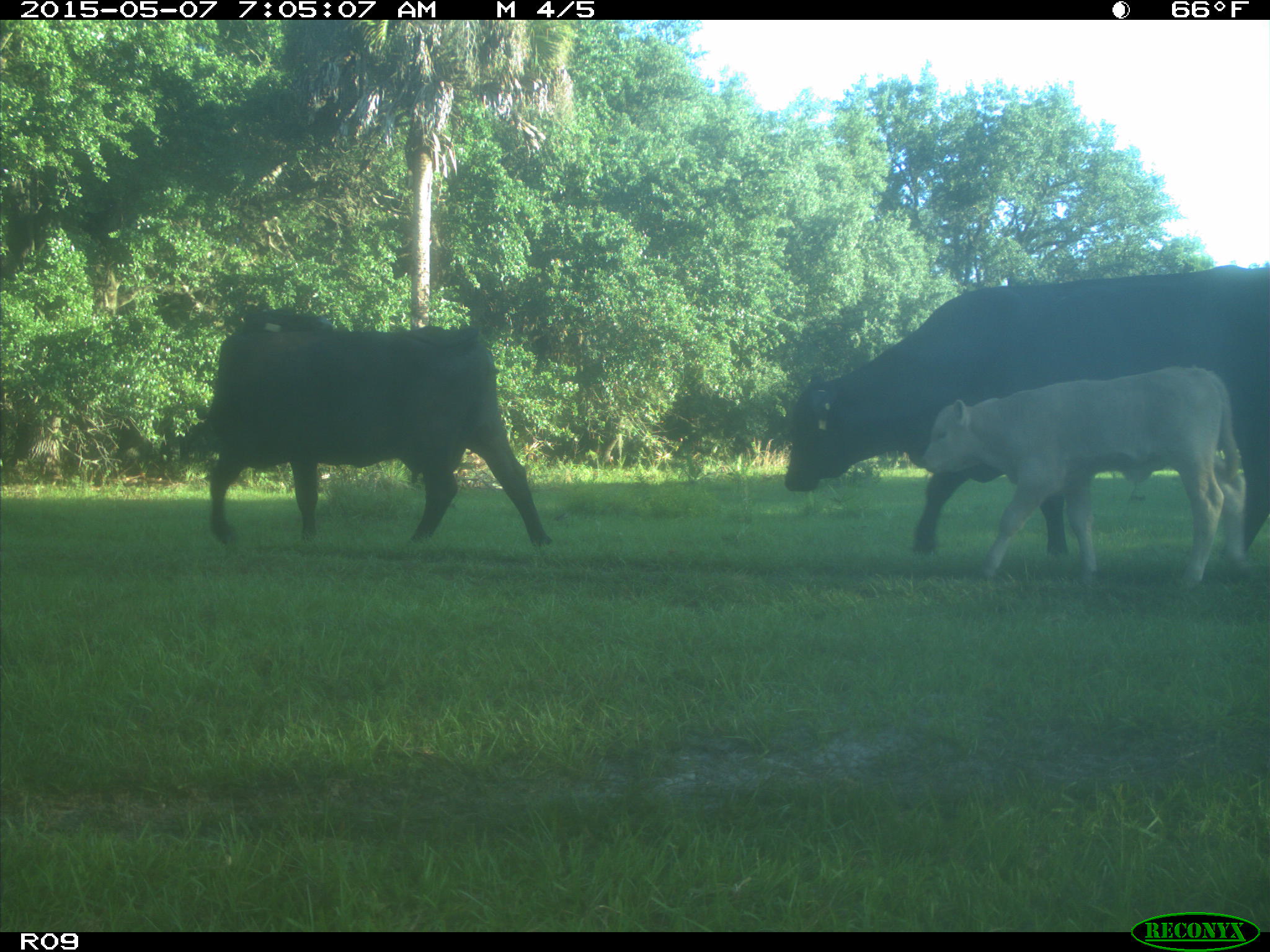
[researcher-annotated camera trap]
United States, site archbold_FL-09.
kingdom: Animalia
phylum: Chordata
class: Mammalia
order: Artiodactyla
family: Bovidae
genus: Bos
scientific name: Bos taurus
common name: domestic cow